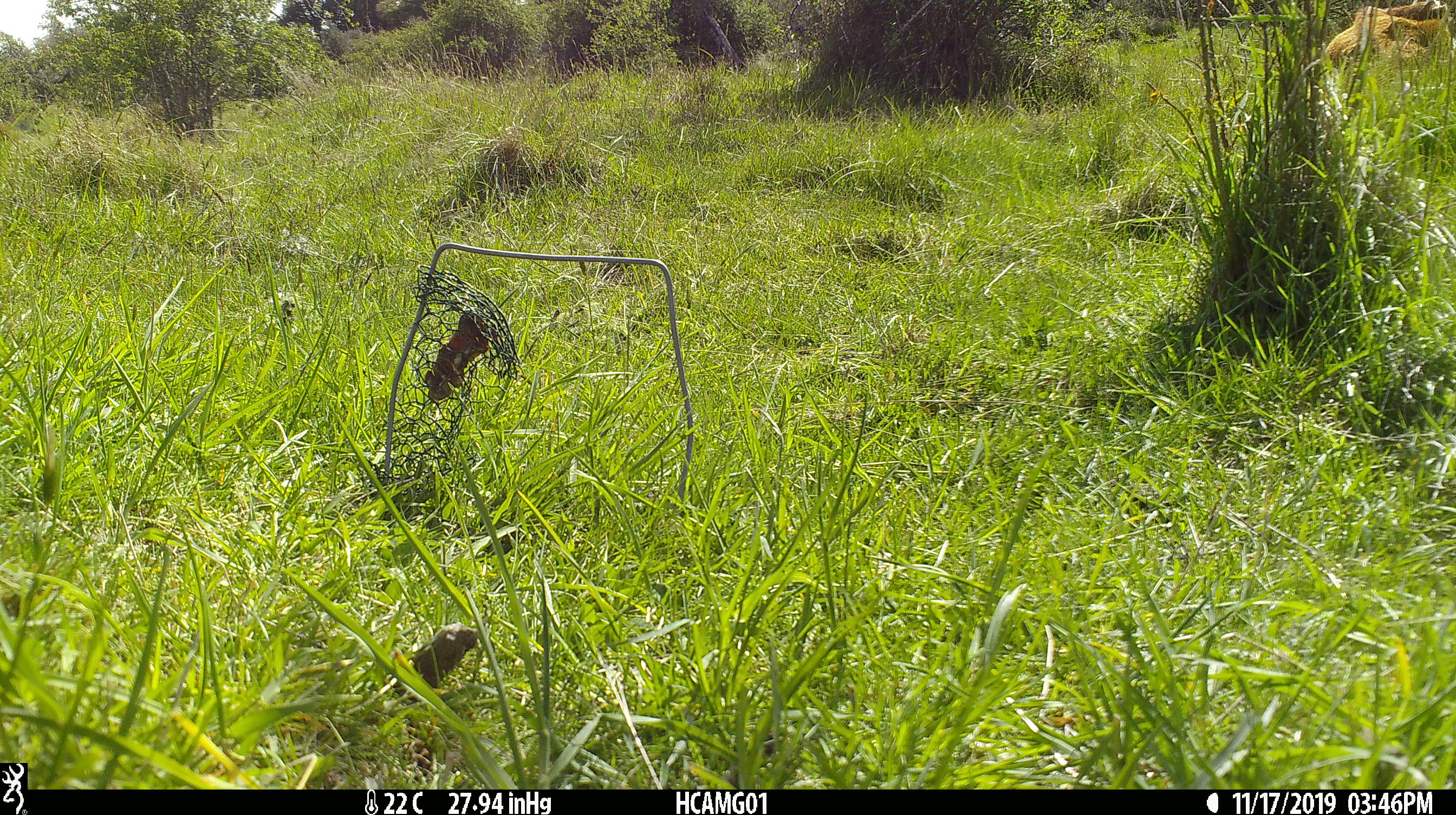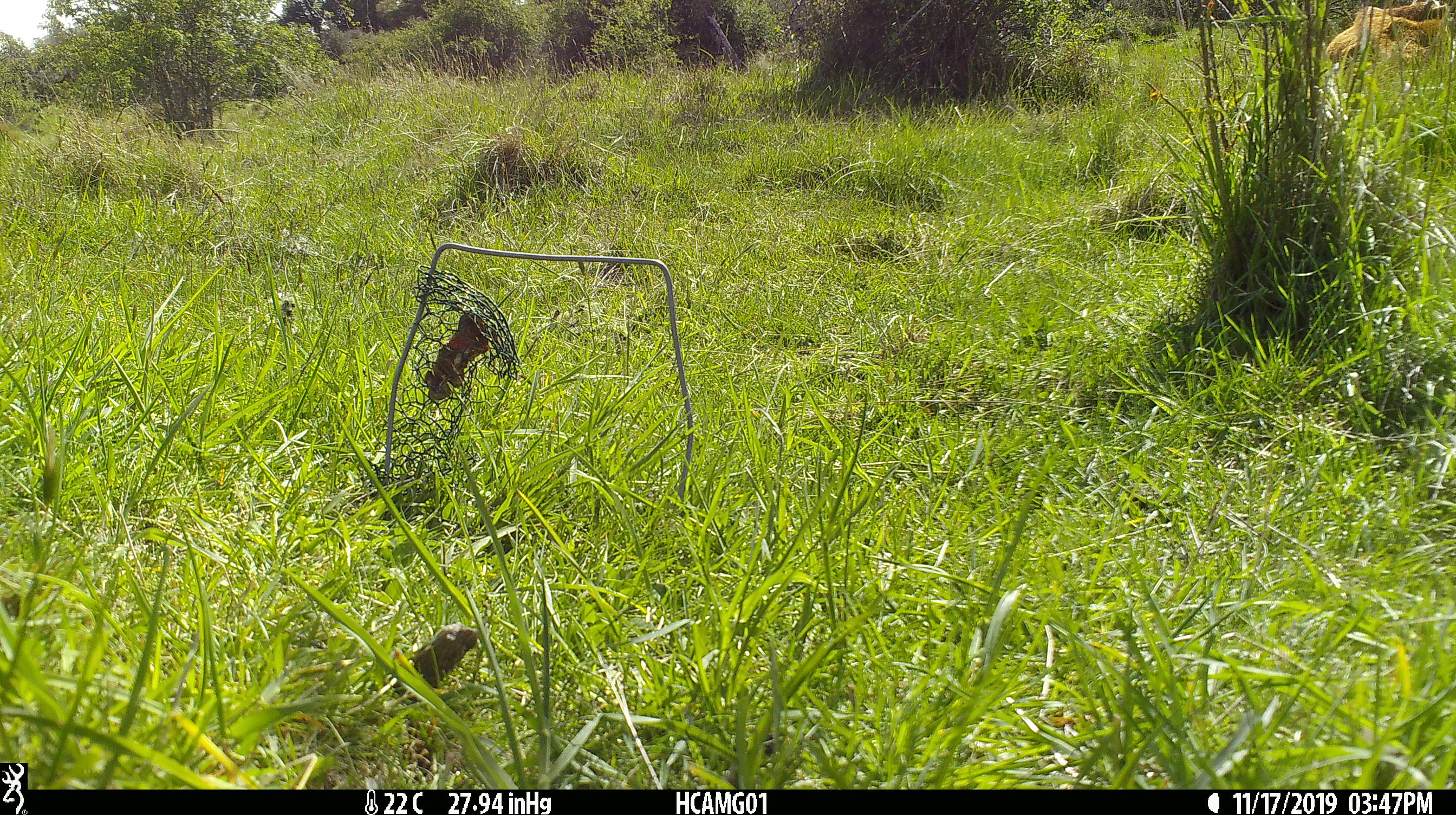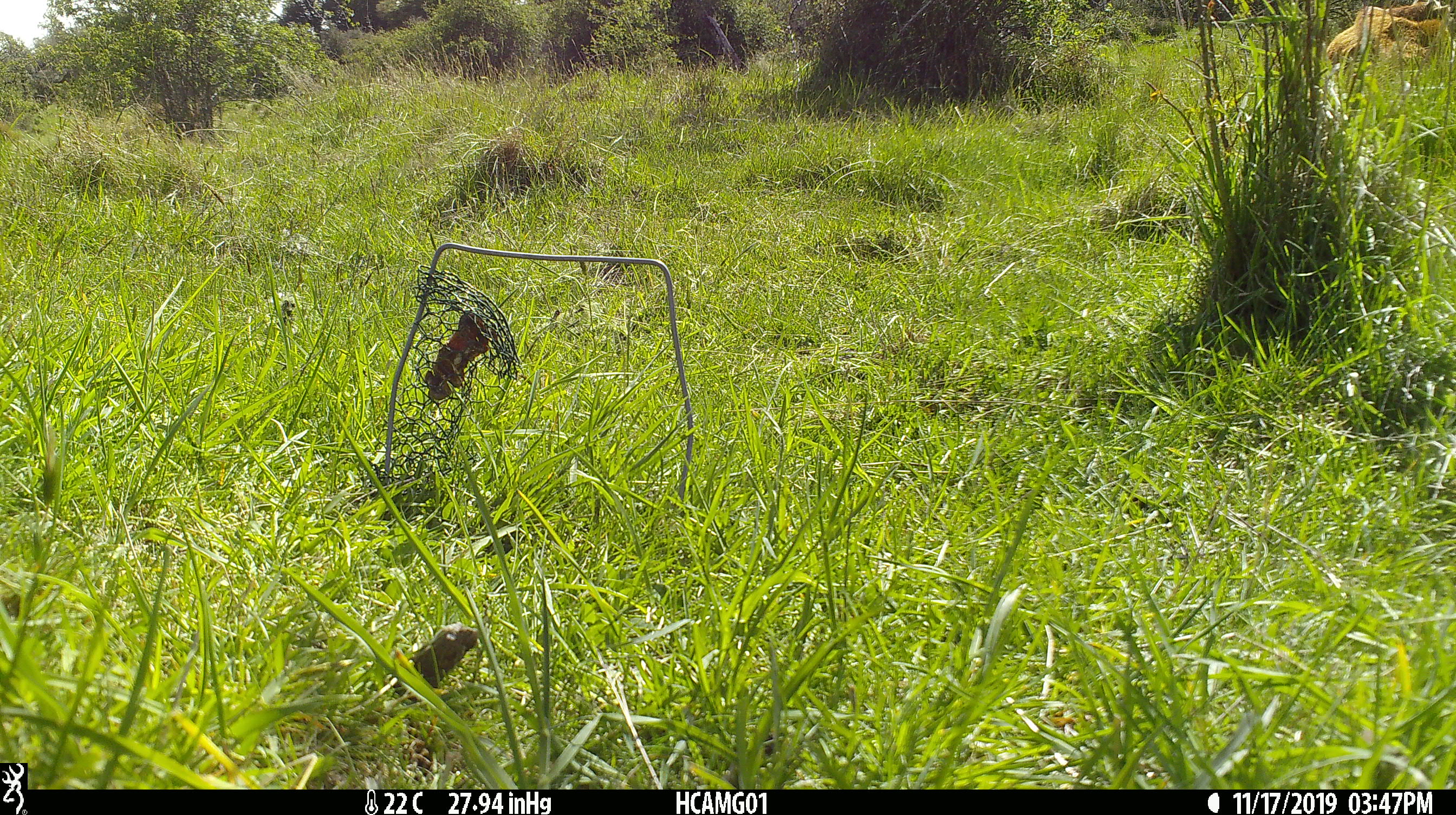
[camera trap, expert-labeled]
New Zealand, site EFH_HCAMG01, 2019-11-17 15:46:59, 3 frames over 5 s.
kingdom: Animalia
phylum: Chordata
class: Mammalia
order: Artiodactyla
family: Bovidae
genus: Bos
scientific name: Bos taurus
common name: domestic cow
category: cow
Cow (domestic cow) (Bos taurus).